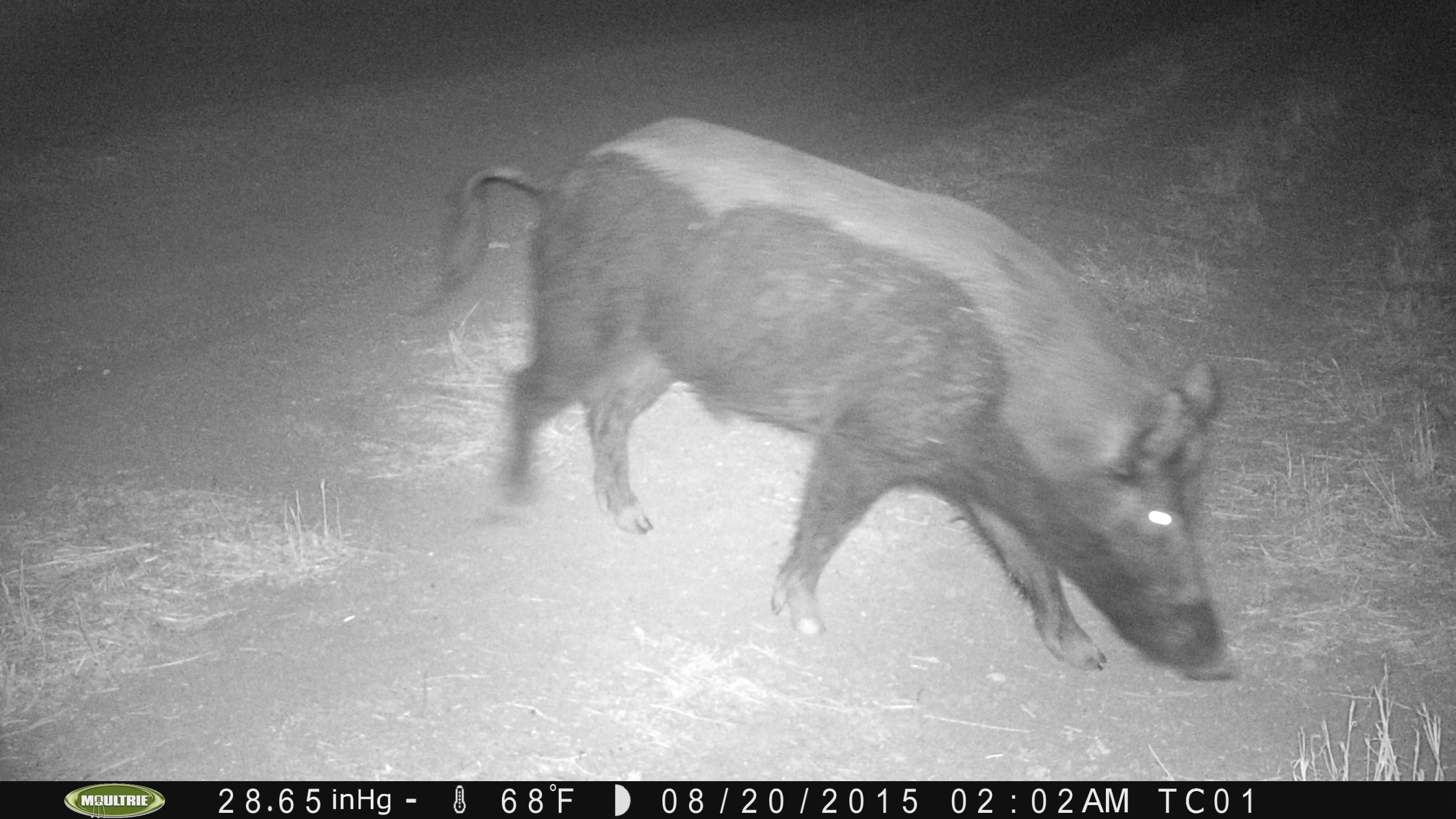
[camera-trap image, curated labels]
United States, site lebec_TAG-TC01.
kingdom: Animalia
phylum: Chordata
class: Mammalia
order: Artiodactyla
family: Suidae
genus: Sus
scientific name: Sus scrofa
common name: wild boar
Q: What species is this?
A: Sus scrofa (wild boar).